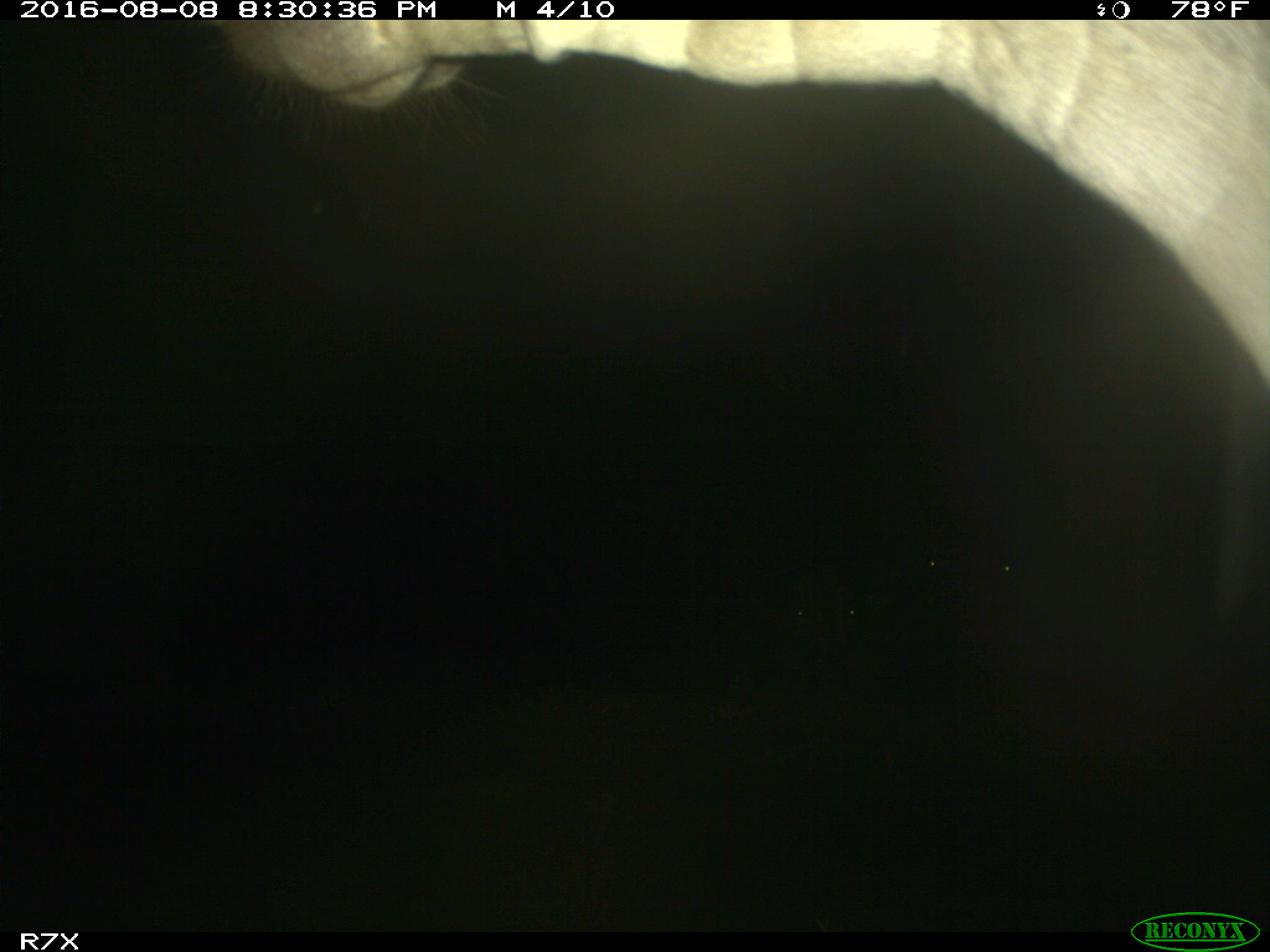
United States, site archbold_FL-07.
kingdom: Animalia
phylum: Chordata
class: Mammalia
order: Artiodactyla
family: Bovidae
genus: Bos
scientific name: Bos taurus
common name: domestic cow